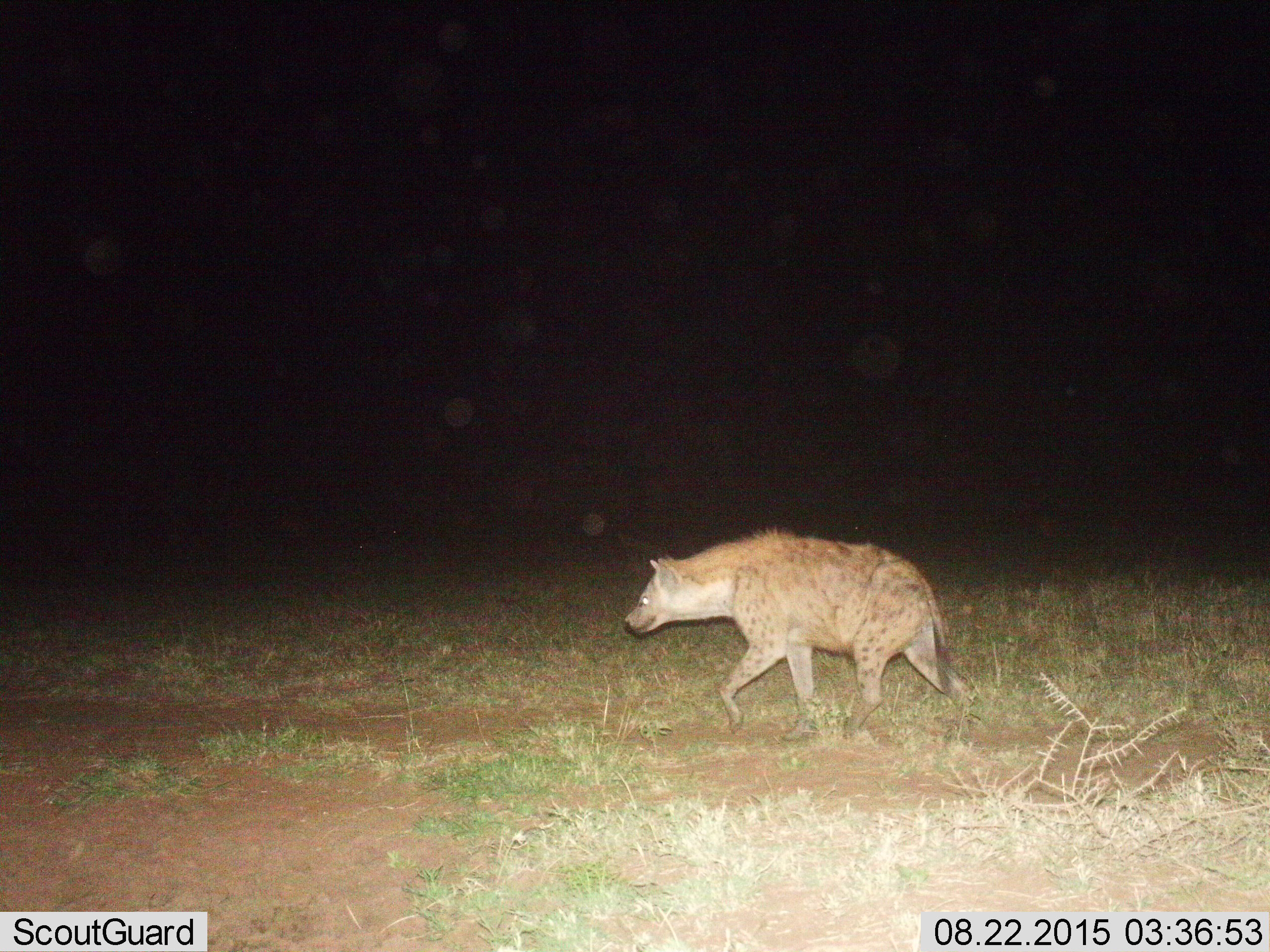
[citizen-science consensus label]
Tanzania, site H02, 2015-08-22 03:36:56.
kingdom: Animalia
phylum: Chordata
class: Mammalia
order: Carnivora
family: Hyaenidae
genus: Crocuta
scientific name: Crocuta crocuta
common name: spotted hyena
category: hyenaspotted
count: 1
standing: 22%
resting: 0%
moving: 89%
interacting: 0%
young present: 0%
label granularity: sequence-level